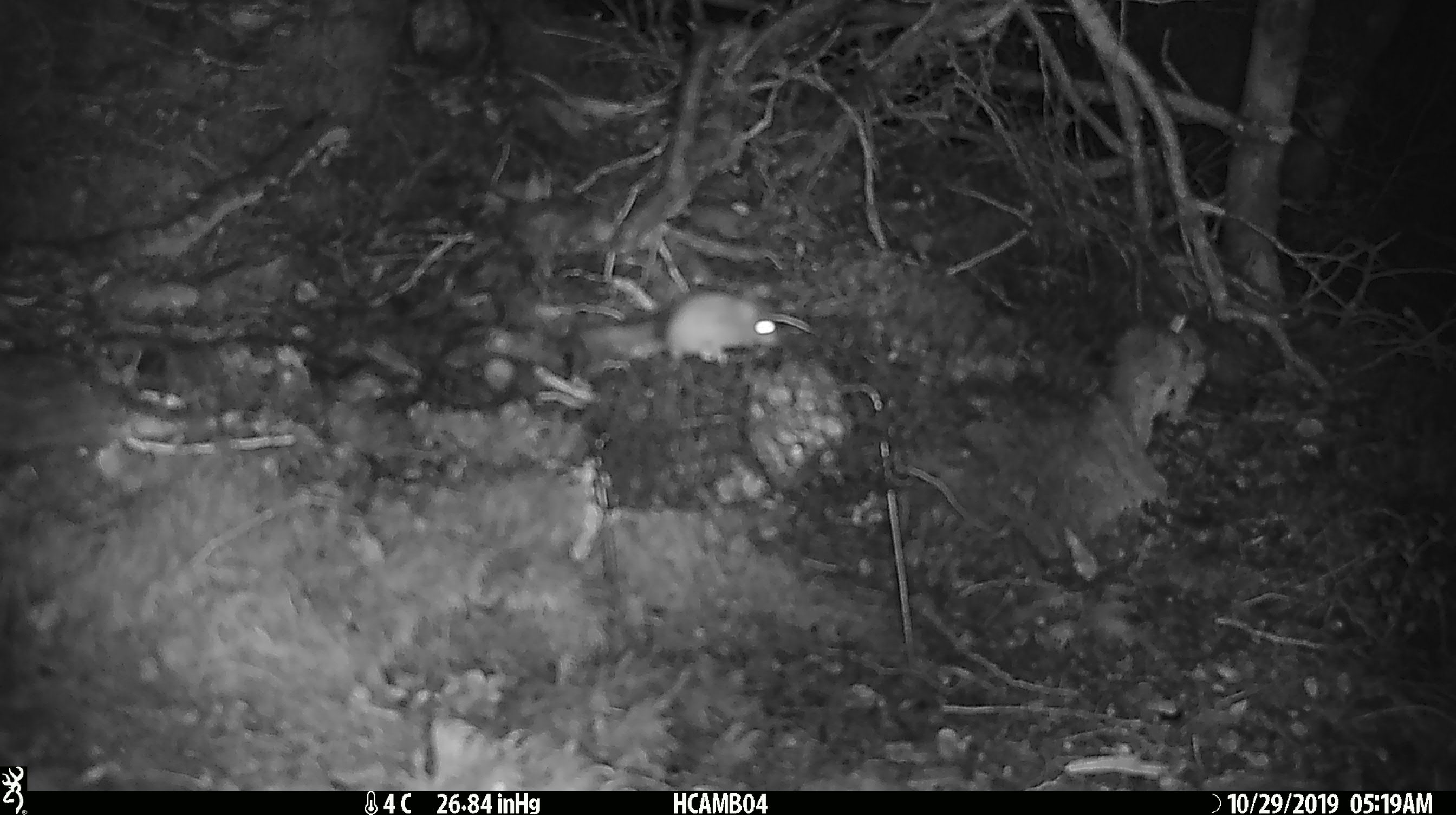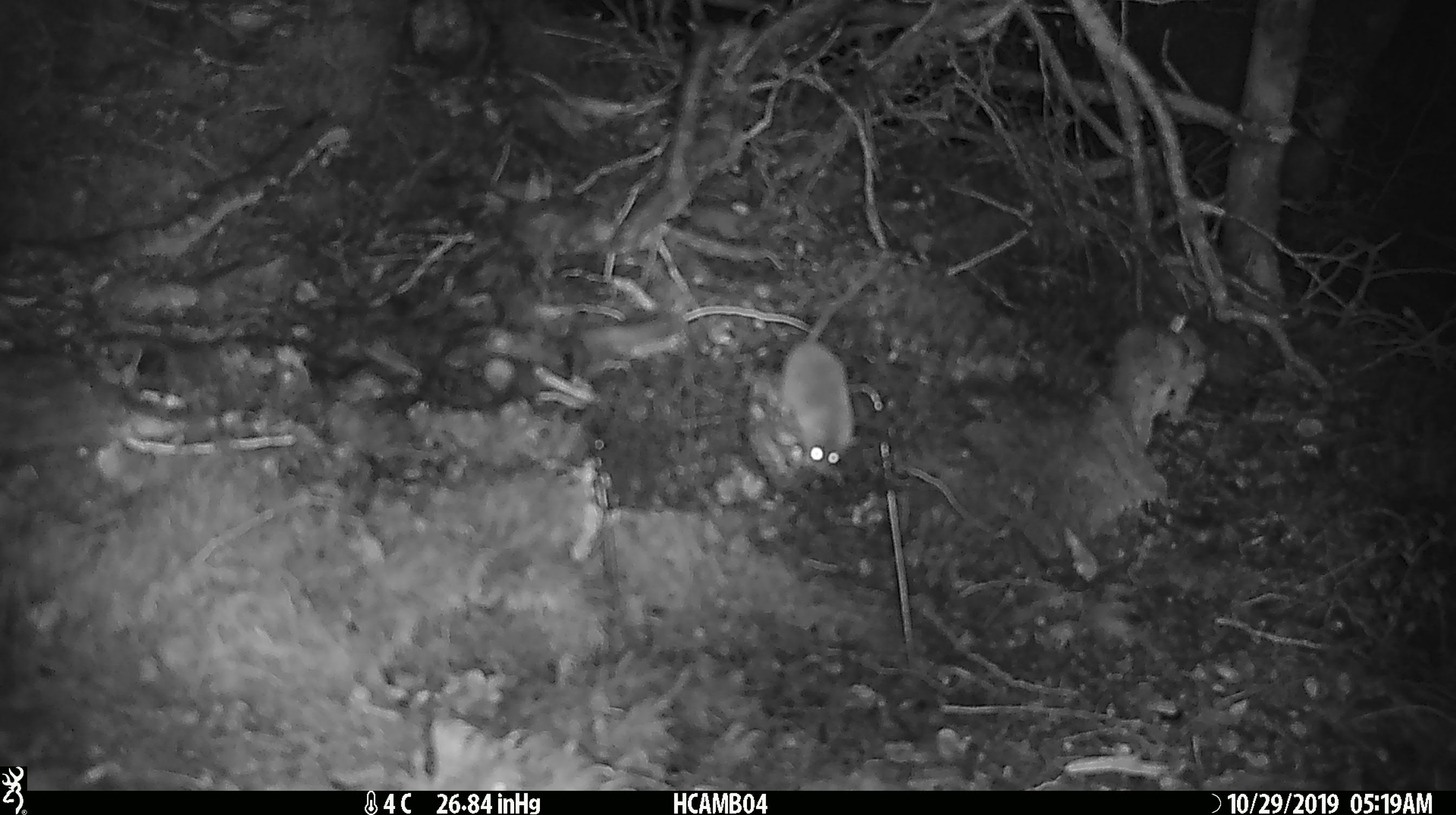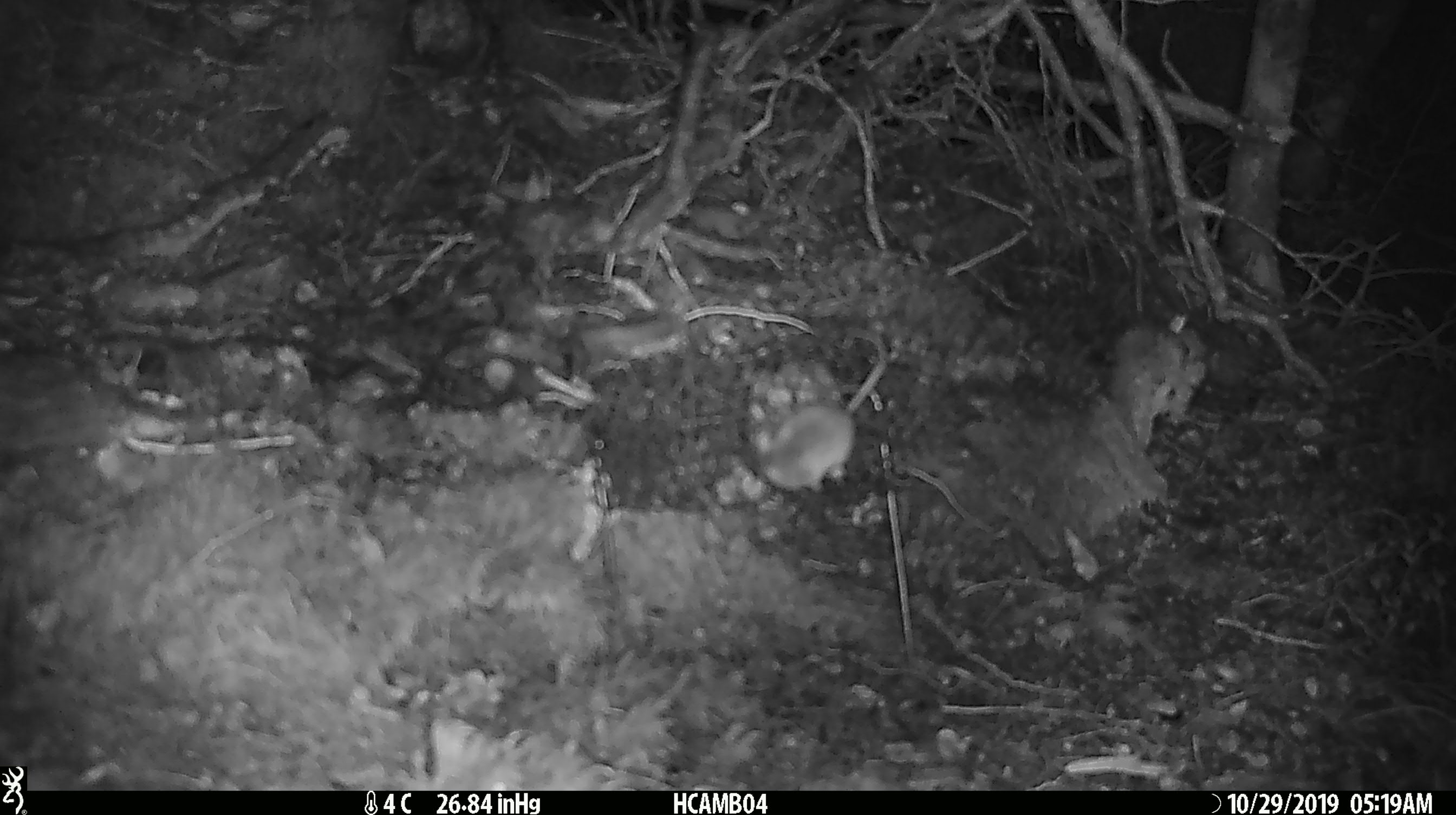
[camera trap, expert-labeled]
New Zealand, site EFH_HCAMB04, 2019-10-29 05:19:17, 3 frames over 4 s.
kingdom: Animalia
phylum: Chordata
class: Mammalia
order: Rodentia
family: Muridae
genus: Mus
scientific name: Mus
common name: mouse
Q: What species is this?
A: Mouse (Mus).